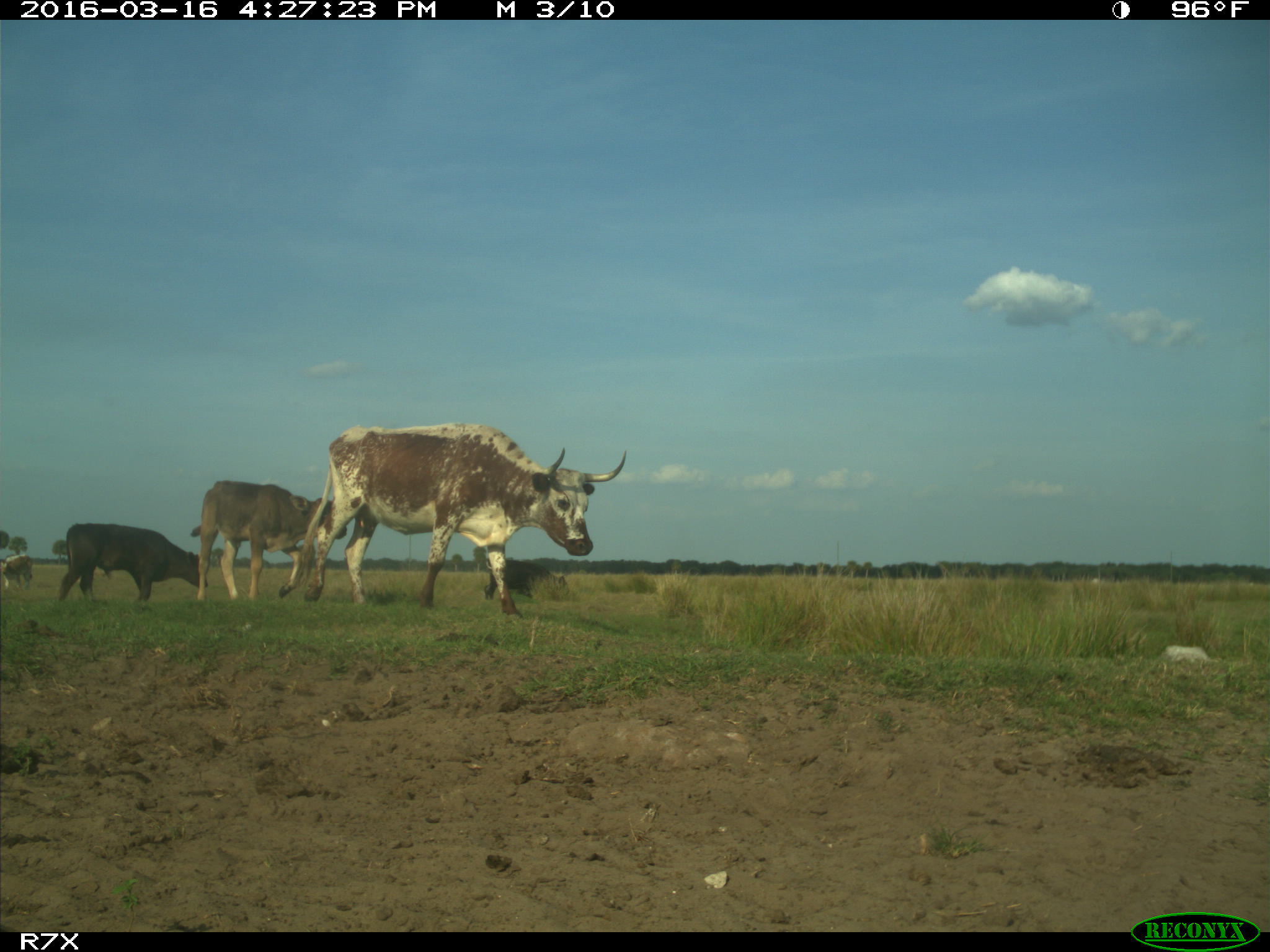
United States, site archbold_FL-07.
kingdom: Animalia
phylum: Chordata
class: Mammalia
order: Artiodactyla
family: Bovidae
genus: Bos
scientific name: Bos taurus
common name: domestic cow